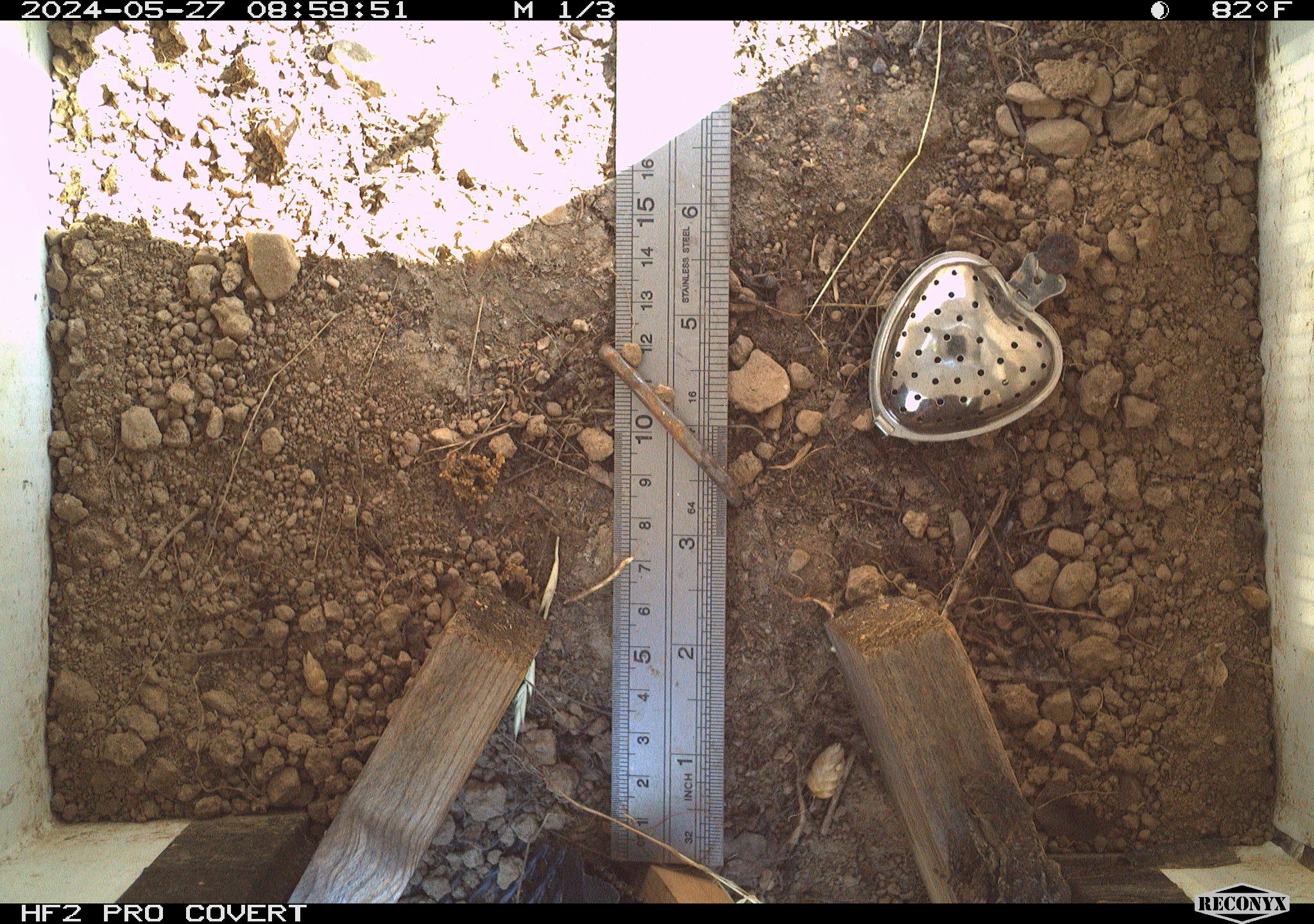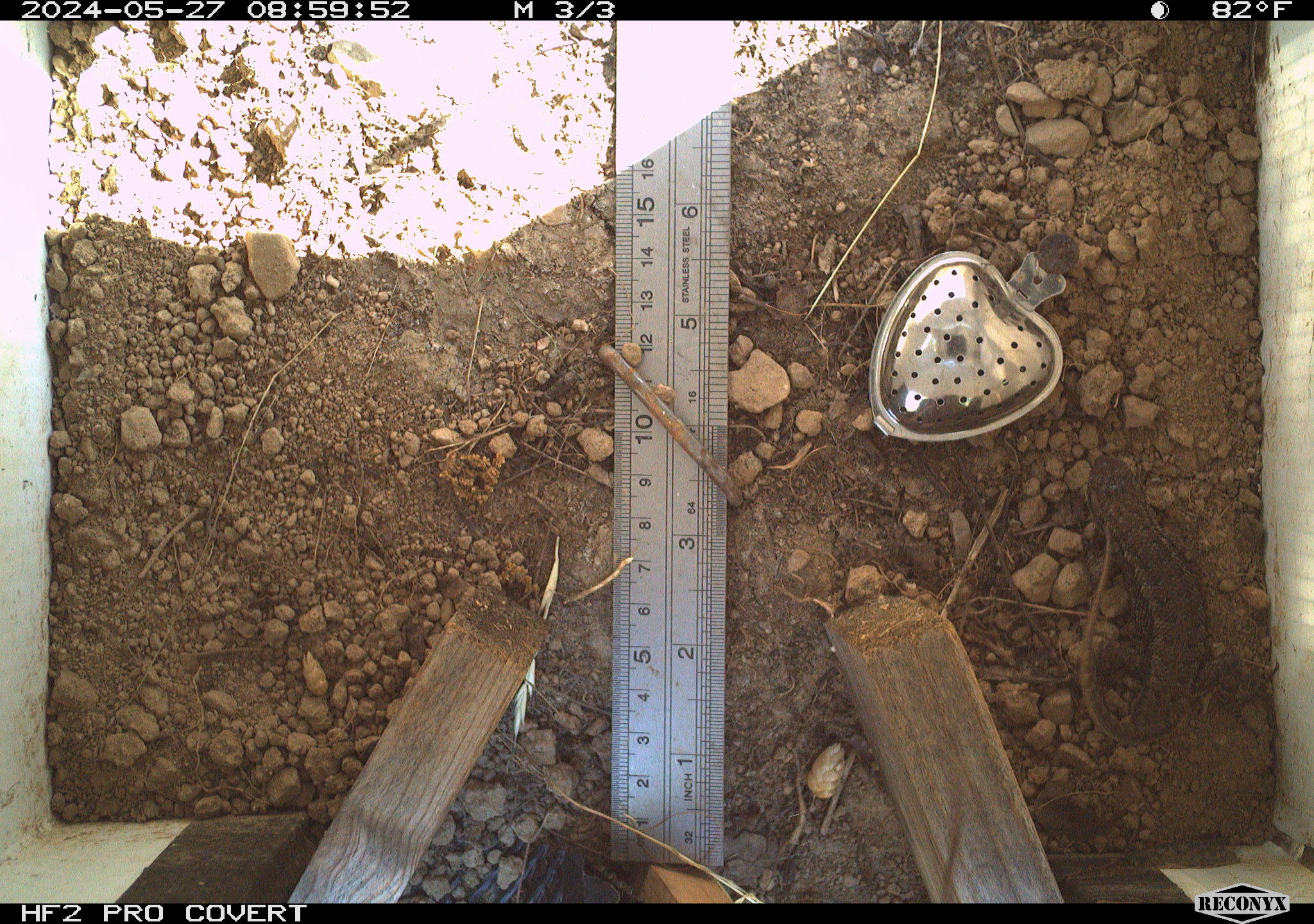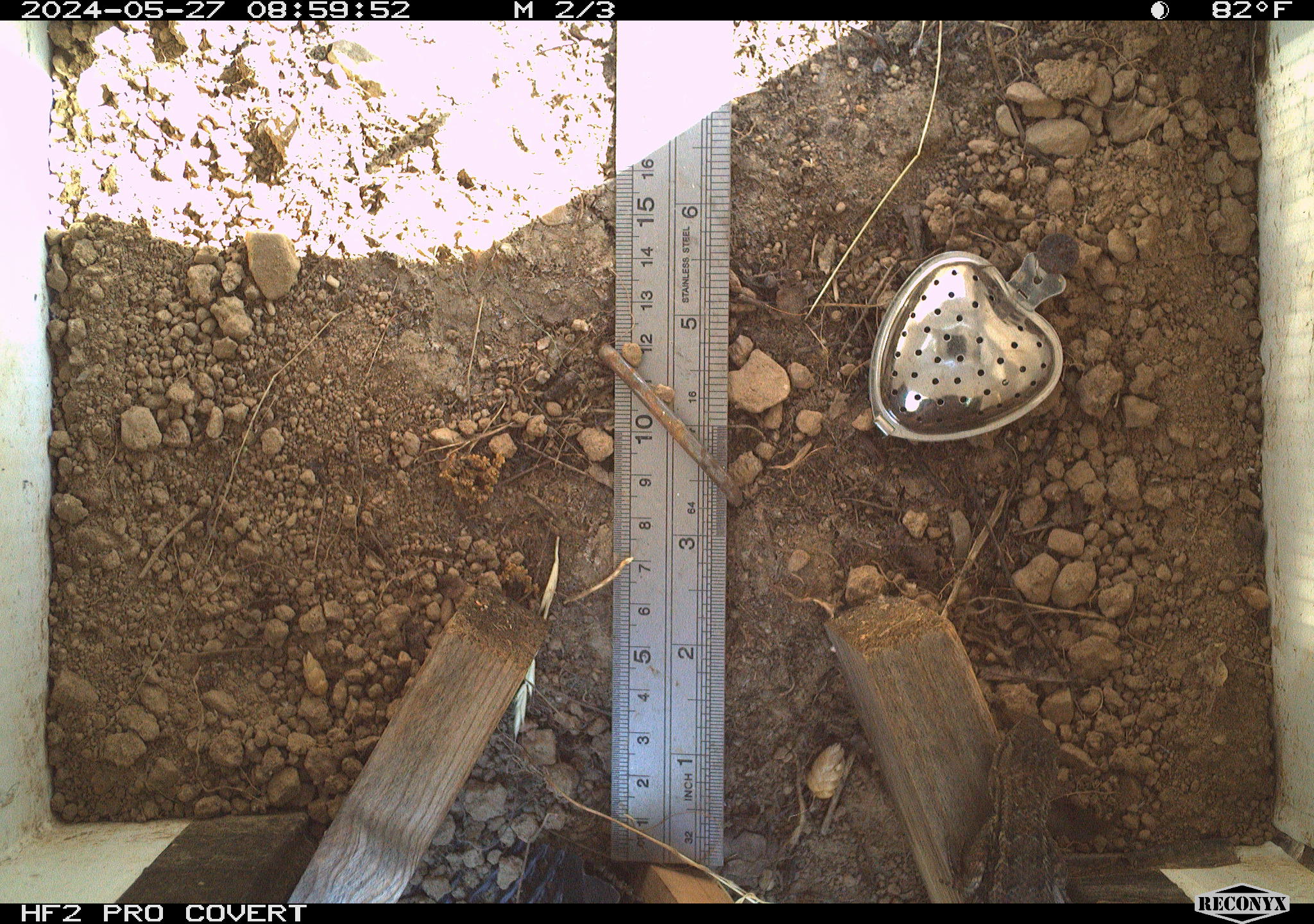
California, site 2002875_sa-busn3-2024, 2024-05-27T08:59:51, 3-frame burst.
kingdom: Animalia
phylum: Chordata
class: Reptilia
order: Squamata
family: Phrynosomatidae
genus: Sceloporus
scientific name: Sceloporus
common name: spiny lizards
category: sceloporus species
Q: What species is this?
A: Sceloporus species (spiny lizards) (Sceloporus).